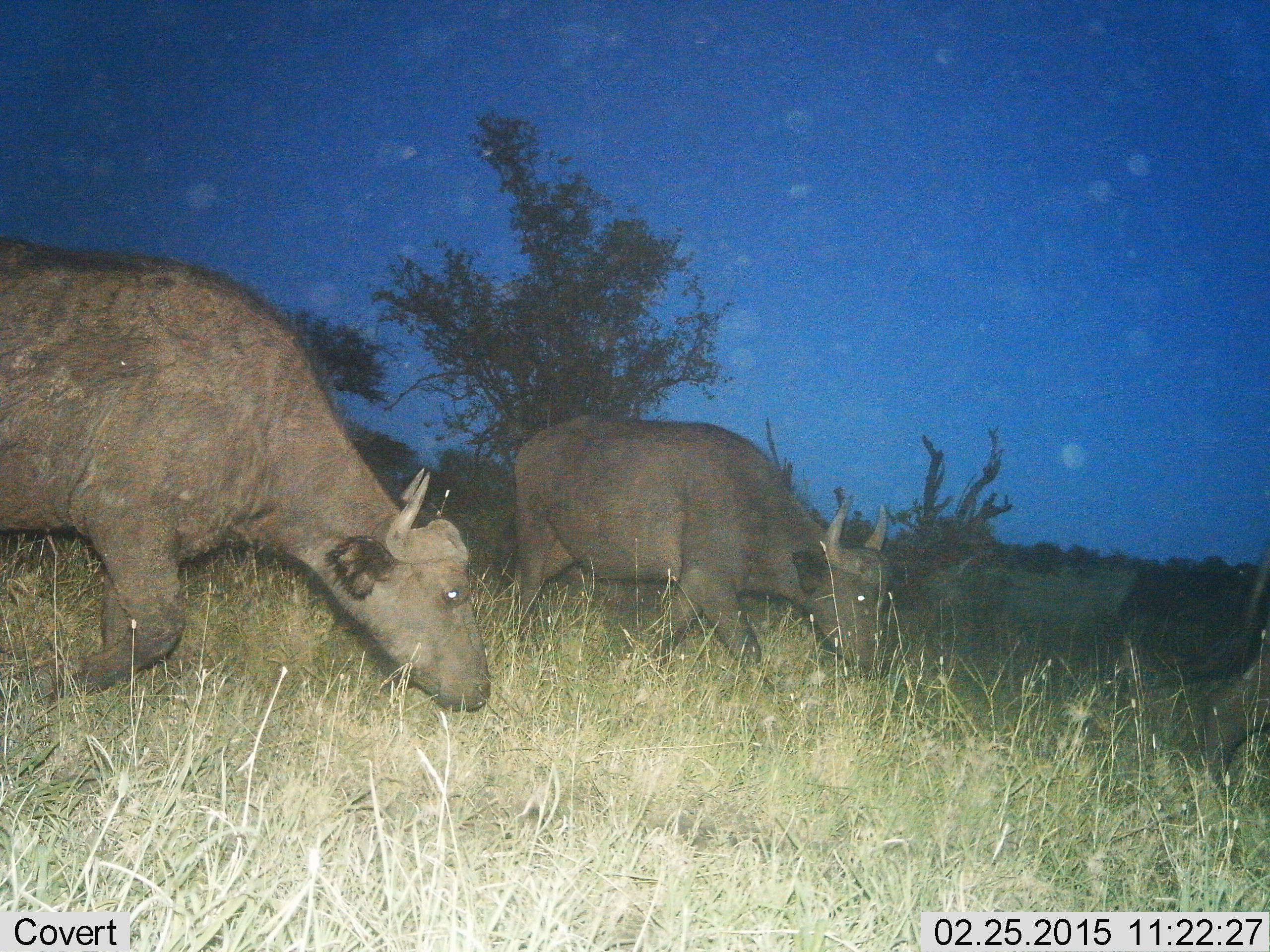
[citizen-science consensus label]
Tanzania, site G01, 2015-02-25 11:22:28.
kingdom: Animalia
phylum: Chordata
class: Mammalia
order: Artiodactyla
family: Bovidae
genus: Syncerus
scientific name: Syncerus caffer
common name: cape buffalo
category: buffalo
Buffalo (cape buffalo) (Syncerus caffer), count 2. Behavior (volunteer vote fractions): standing 20%, resting 0%, moving 40%, interacting 0%. Young present (vote fraction): 0%. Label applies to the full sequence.